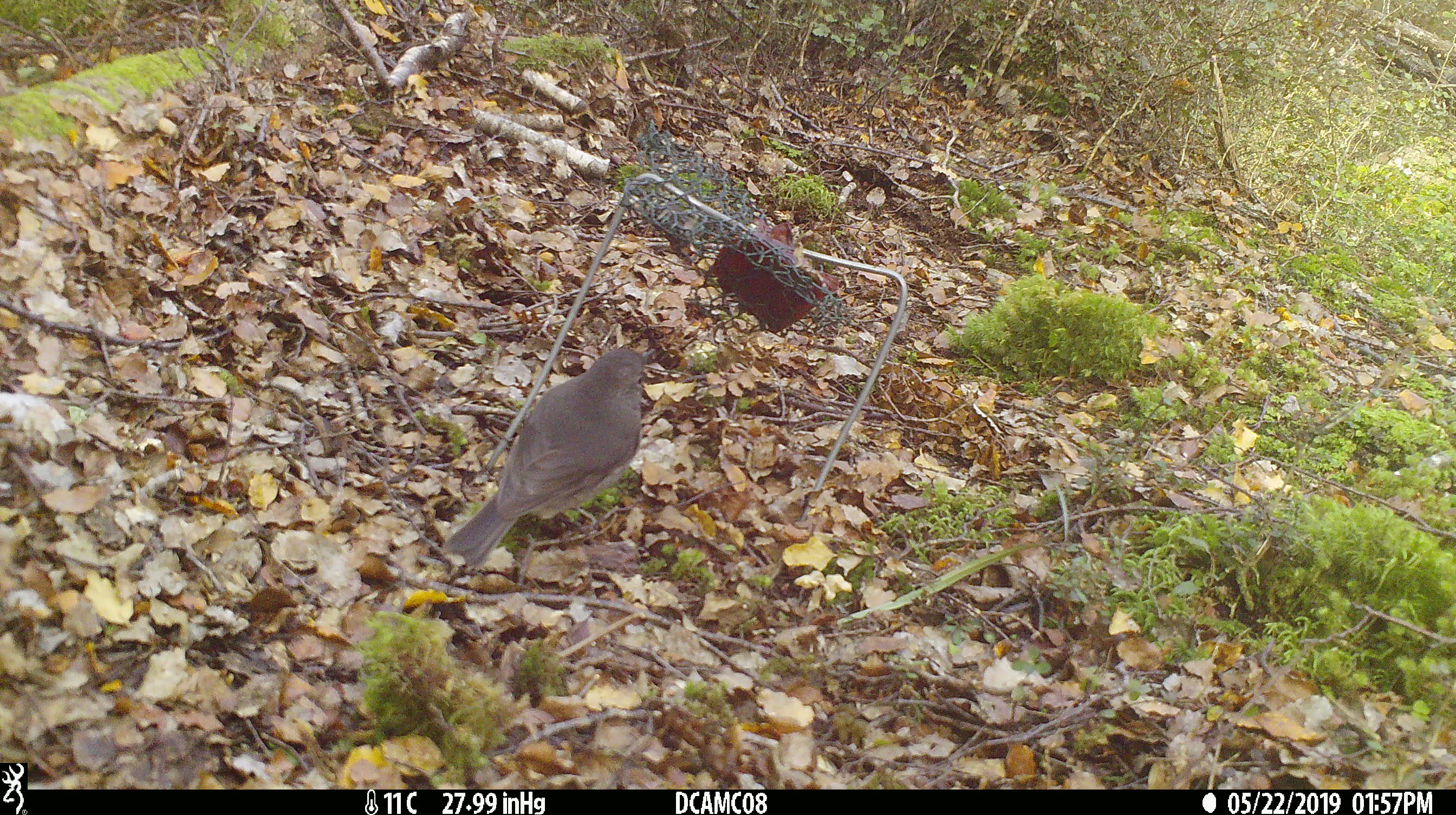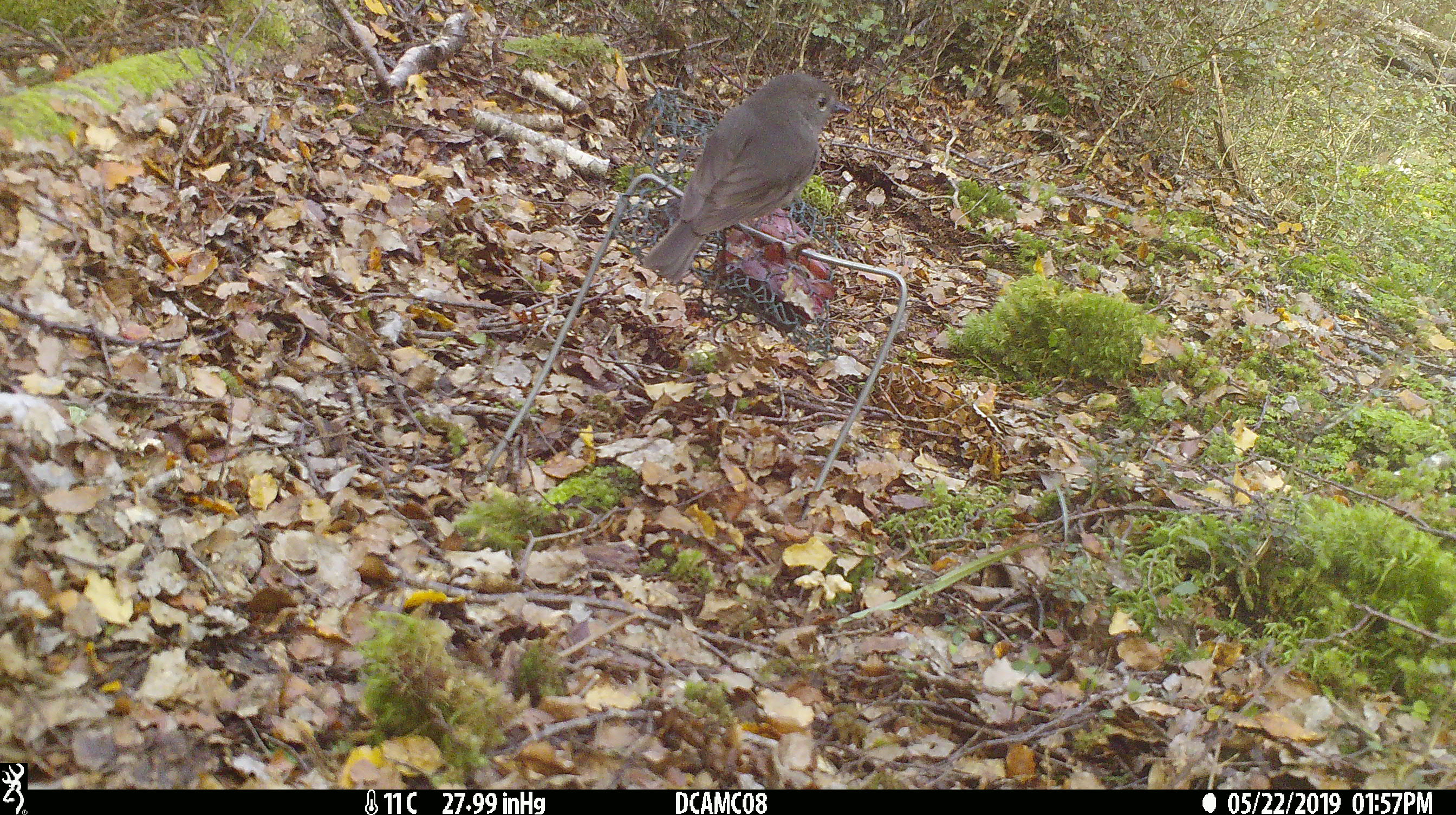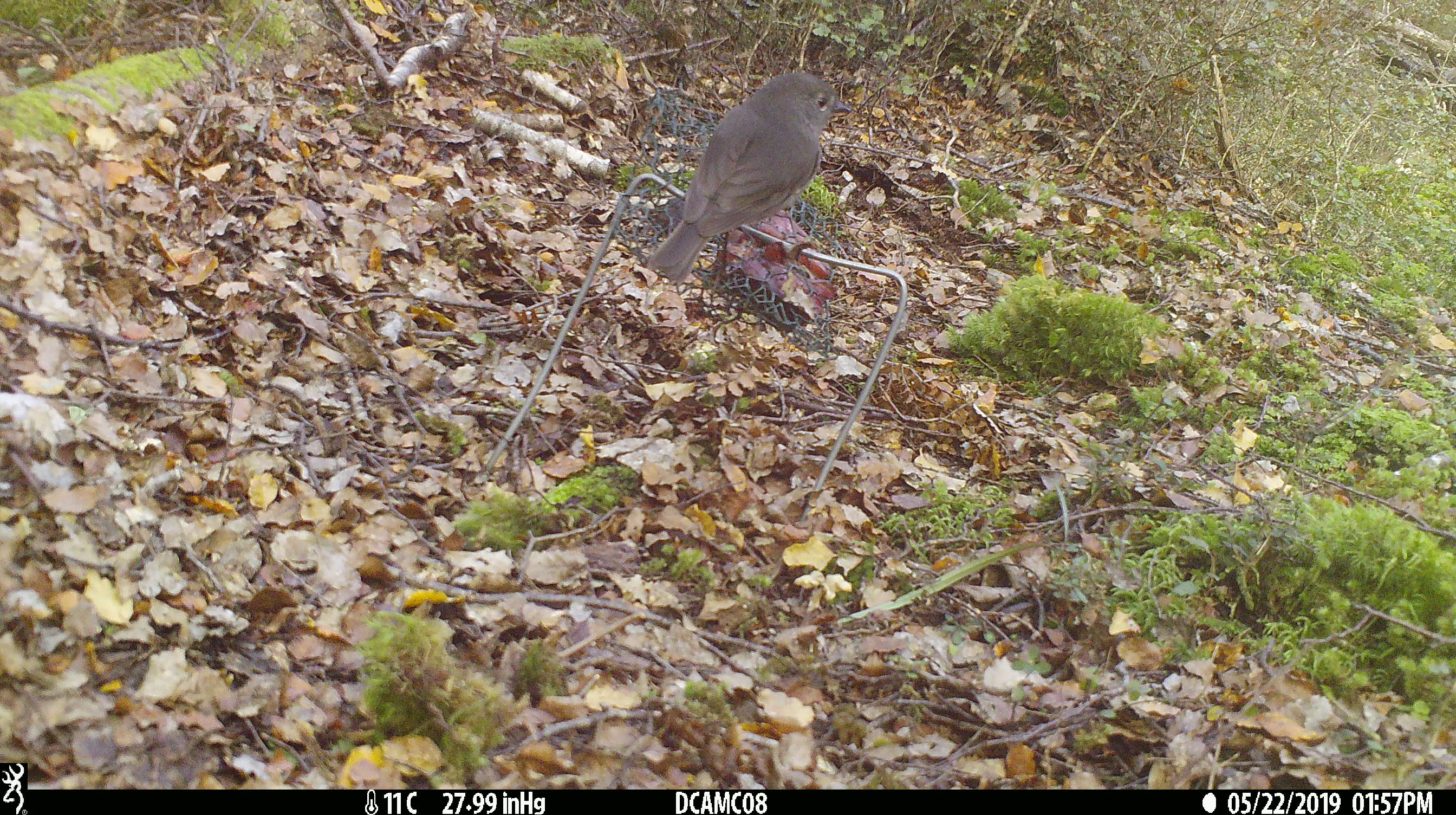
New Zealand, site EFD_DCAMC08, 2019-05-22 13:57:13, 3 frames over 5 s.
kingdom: Animalia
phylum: Chordata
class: Aves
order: Passeriformes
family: Petroicidae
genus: Petroica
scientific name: Petroica australis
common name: new zealand robin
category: robin